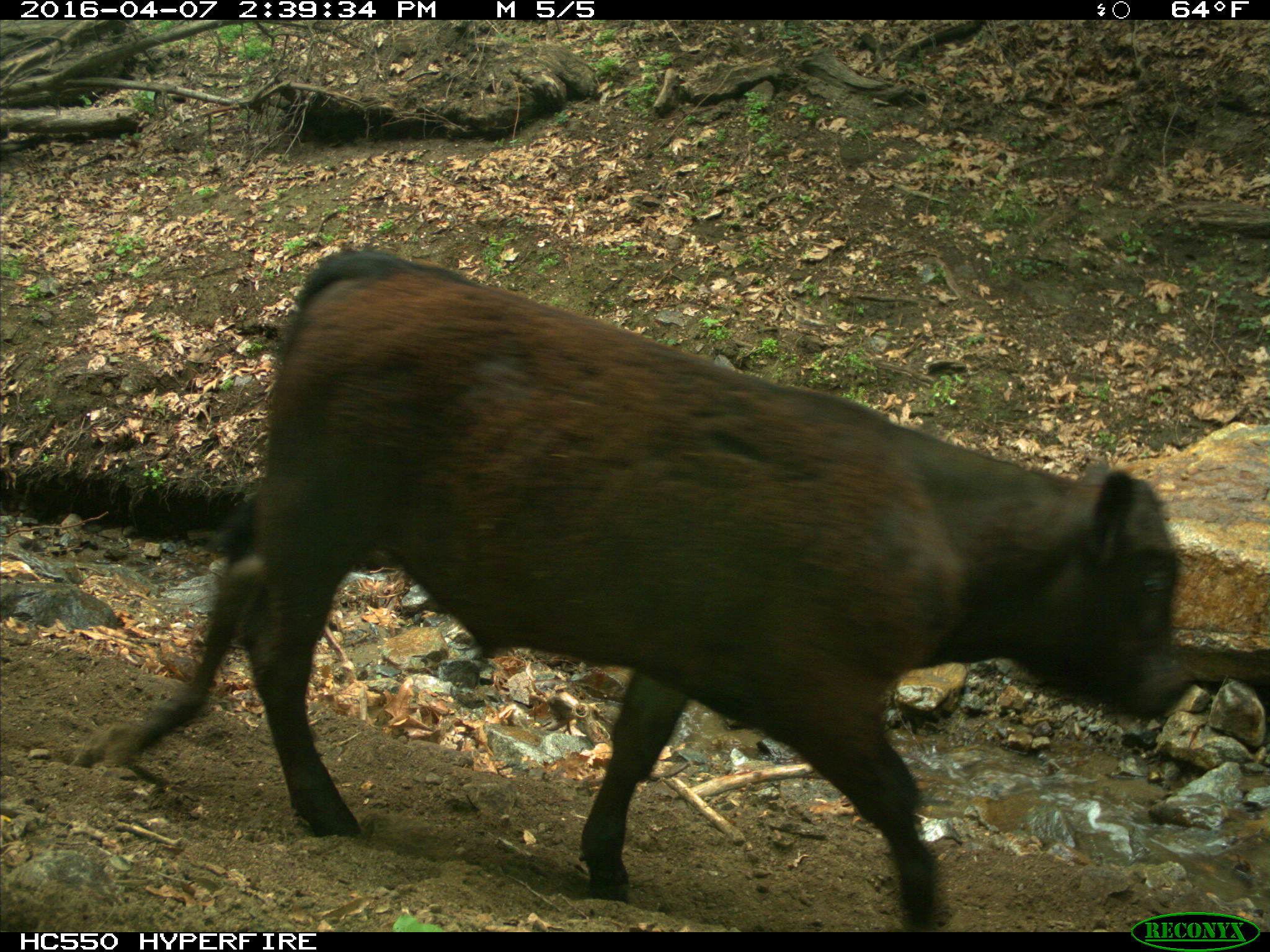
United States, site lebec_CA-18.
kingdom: Animalia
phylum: Chordata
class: Mammalia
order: Artiodactyla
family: Bovidae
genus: Bos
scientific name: Bos taurus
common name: domestic cow